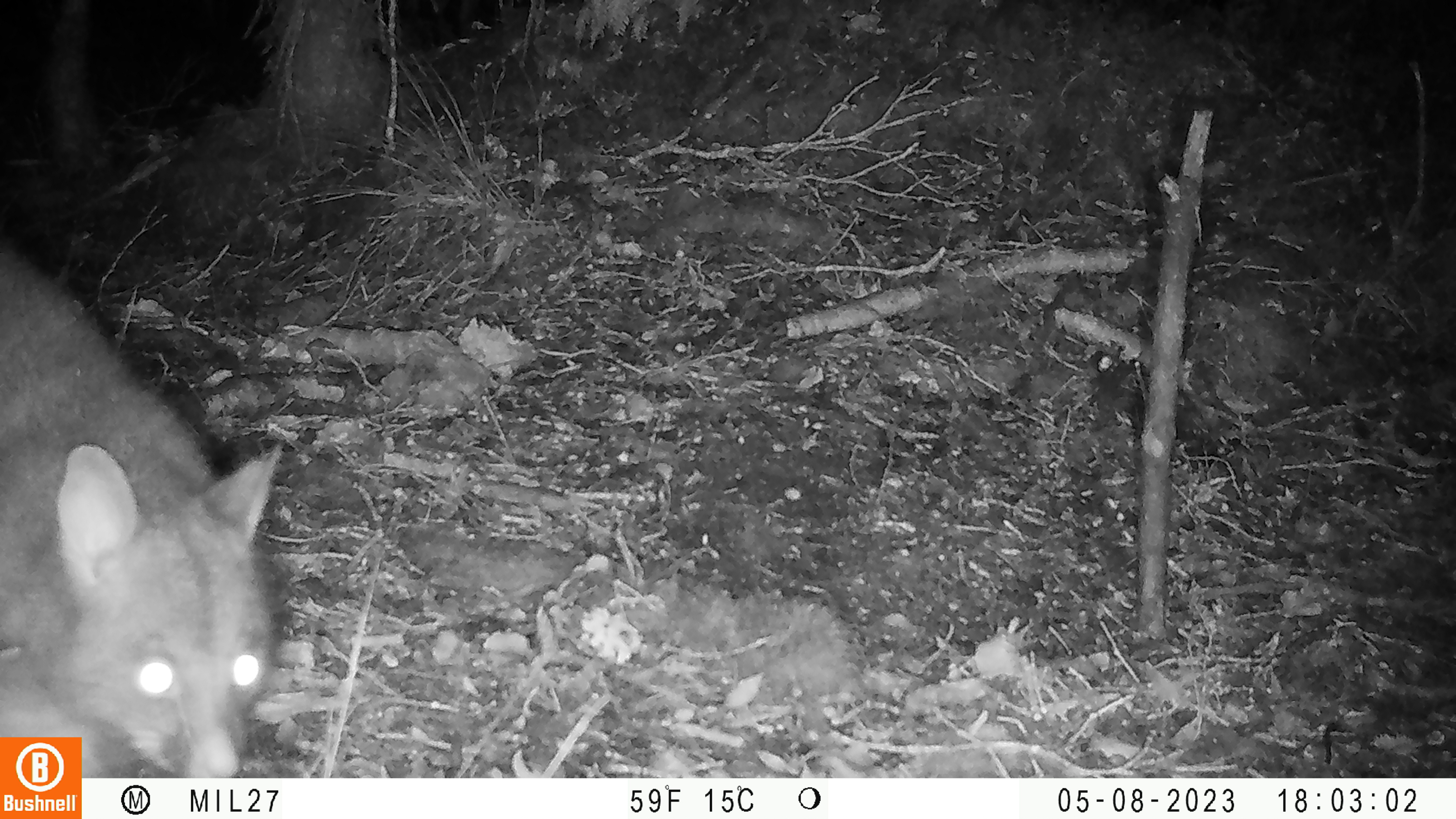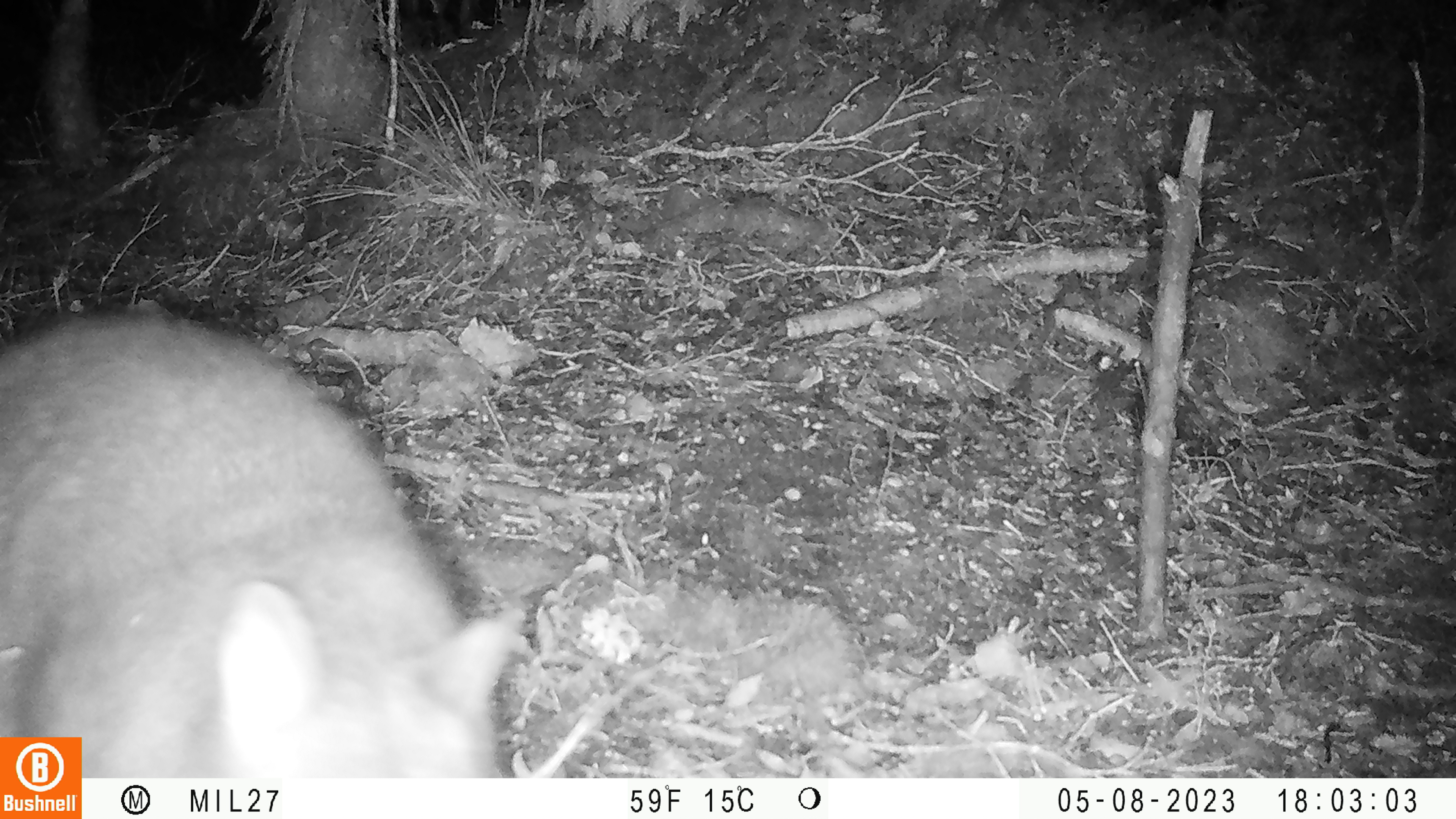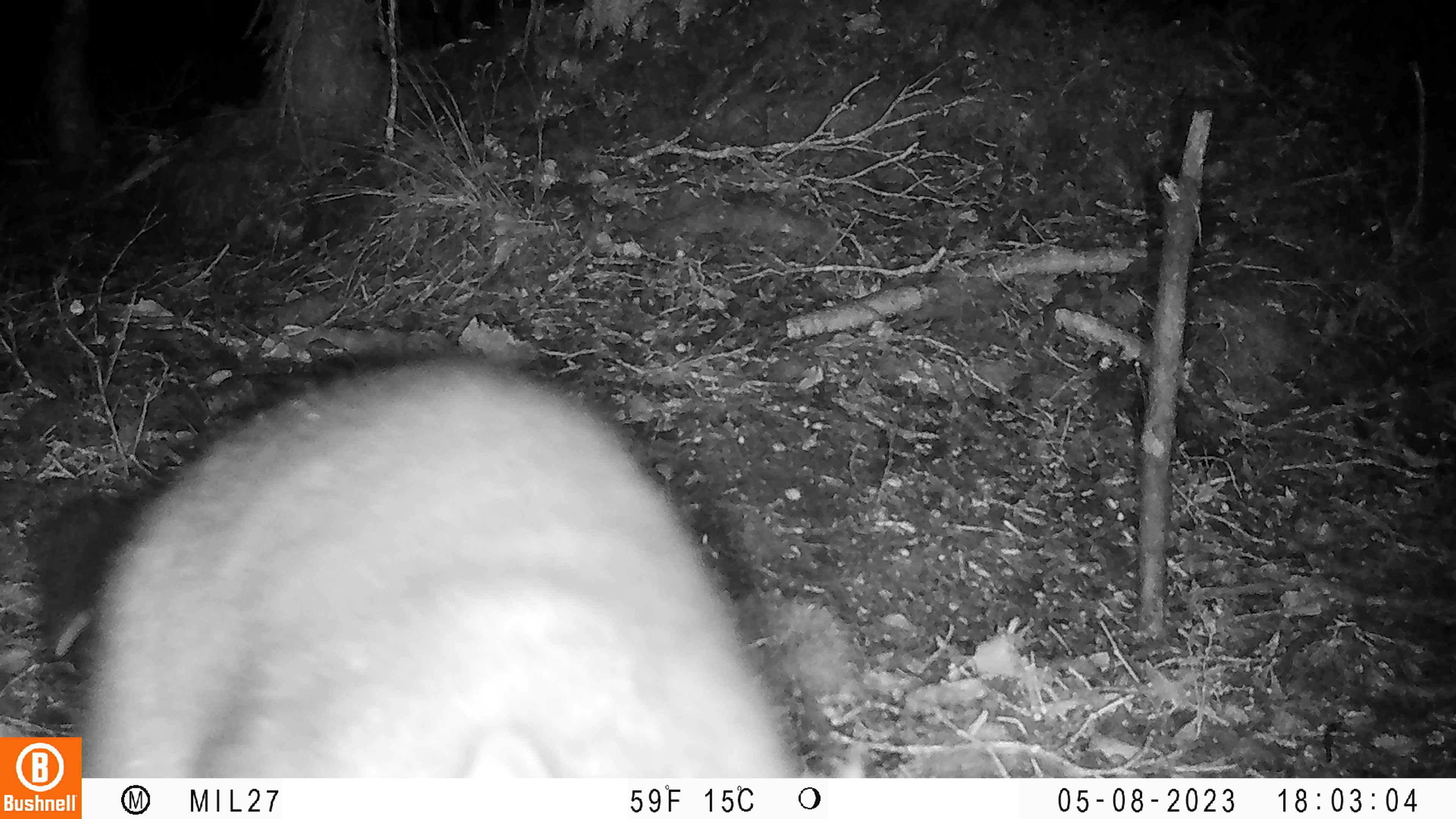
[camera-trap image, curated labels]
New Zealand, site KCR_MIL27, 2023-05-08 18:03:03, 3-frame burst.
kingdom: Animalia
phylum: Chordata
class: Mammalia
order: Diprotodontia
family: Phalangeridae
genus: Trichosurus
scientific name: Trichosurus vulpecula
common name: common brushtail possum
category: possum